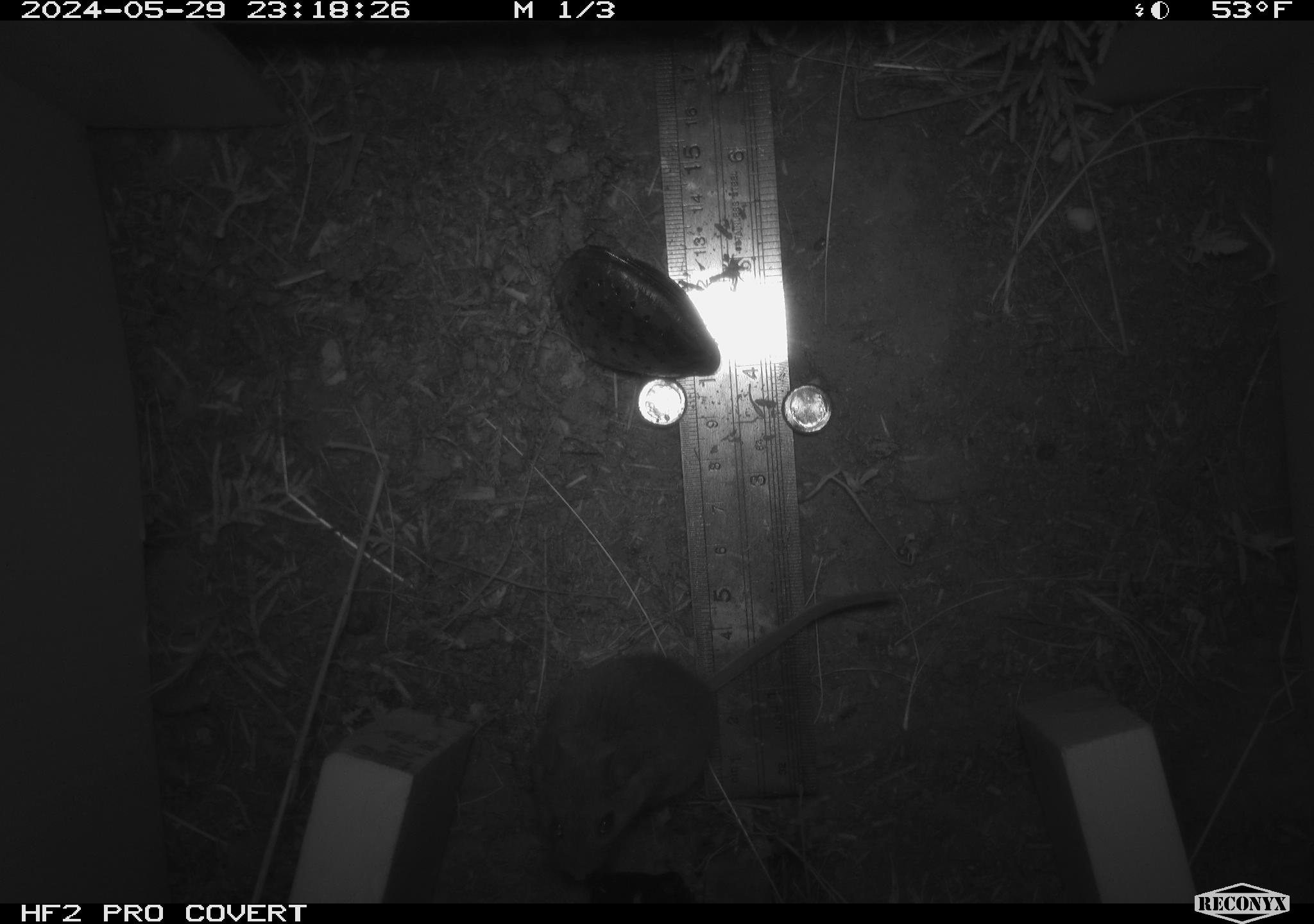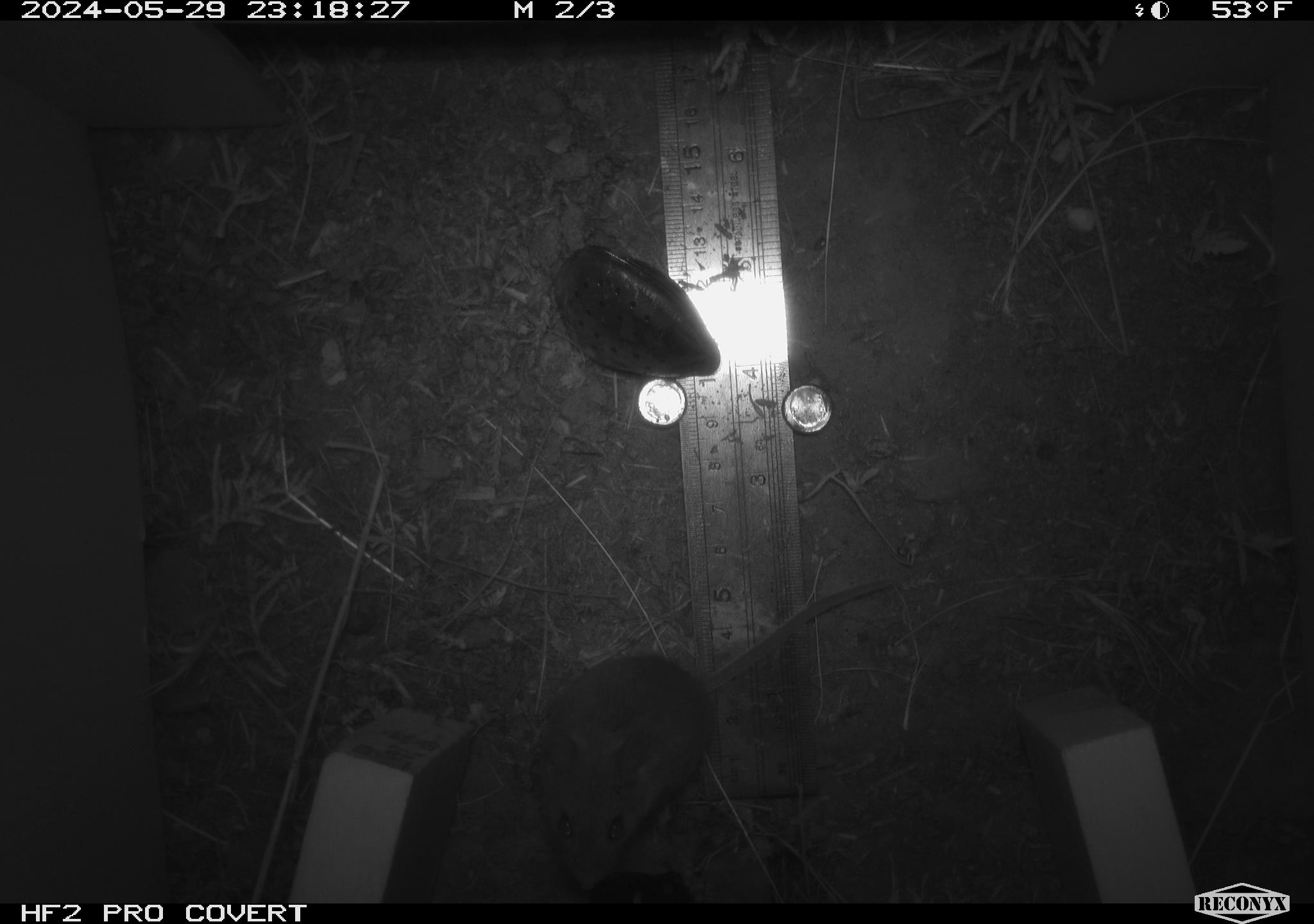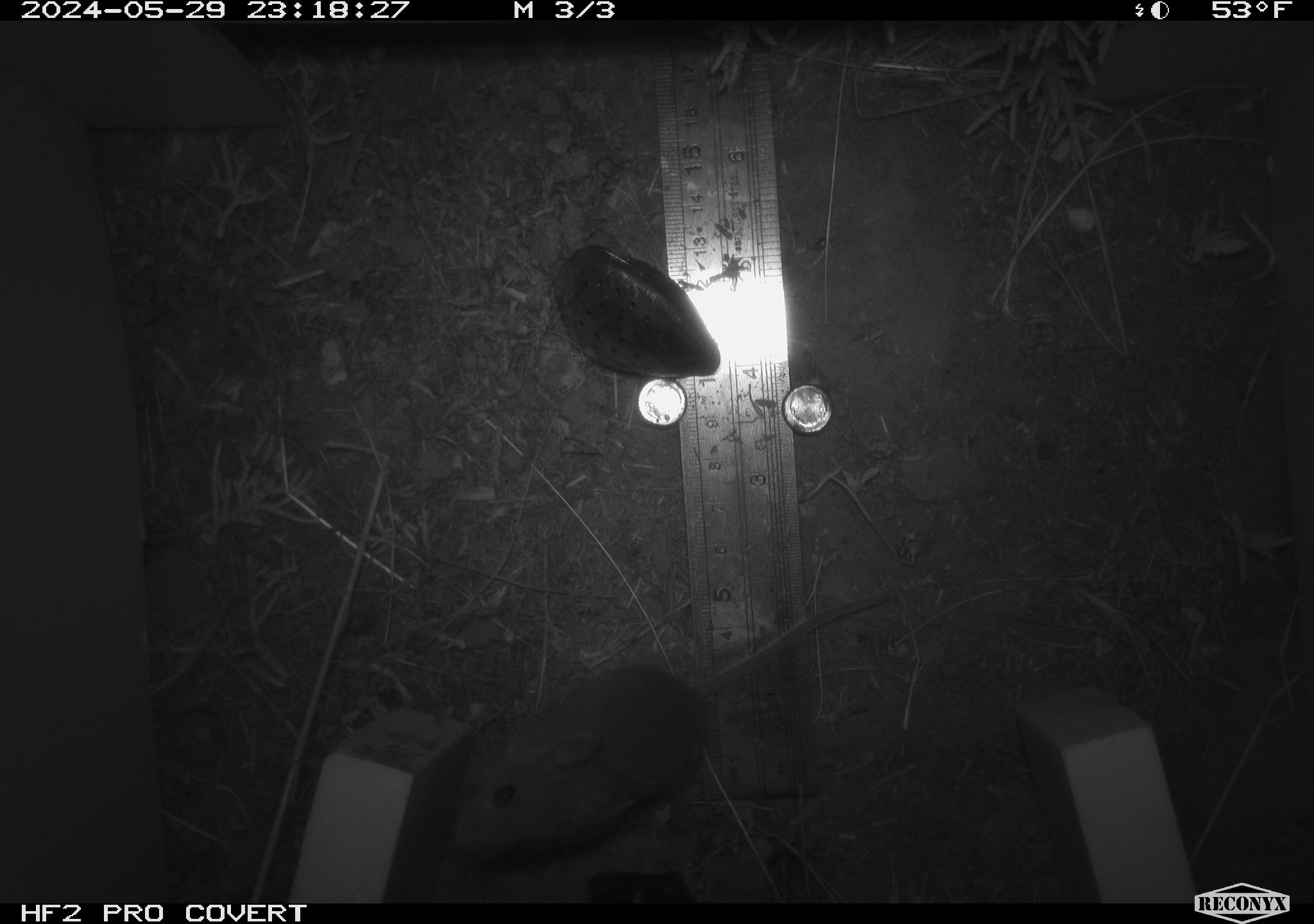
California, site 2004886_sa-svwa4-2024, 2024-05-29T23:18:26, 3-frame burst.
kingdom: Animalia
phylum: Chordata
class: Mammalia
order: Rodentia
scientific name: Rodentia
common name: mouse species